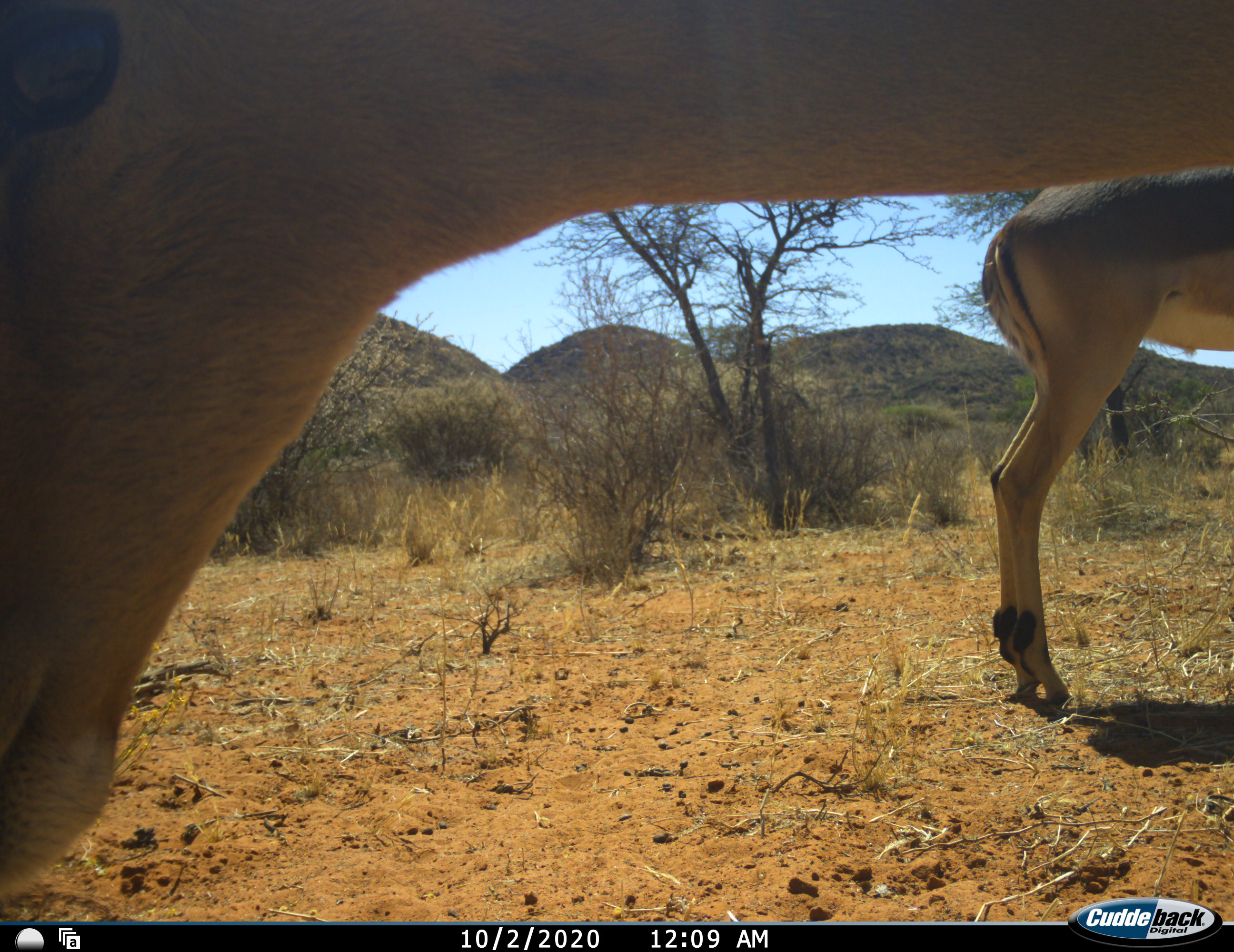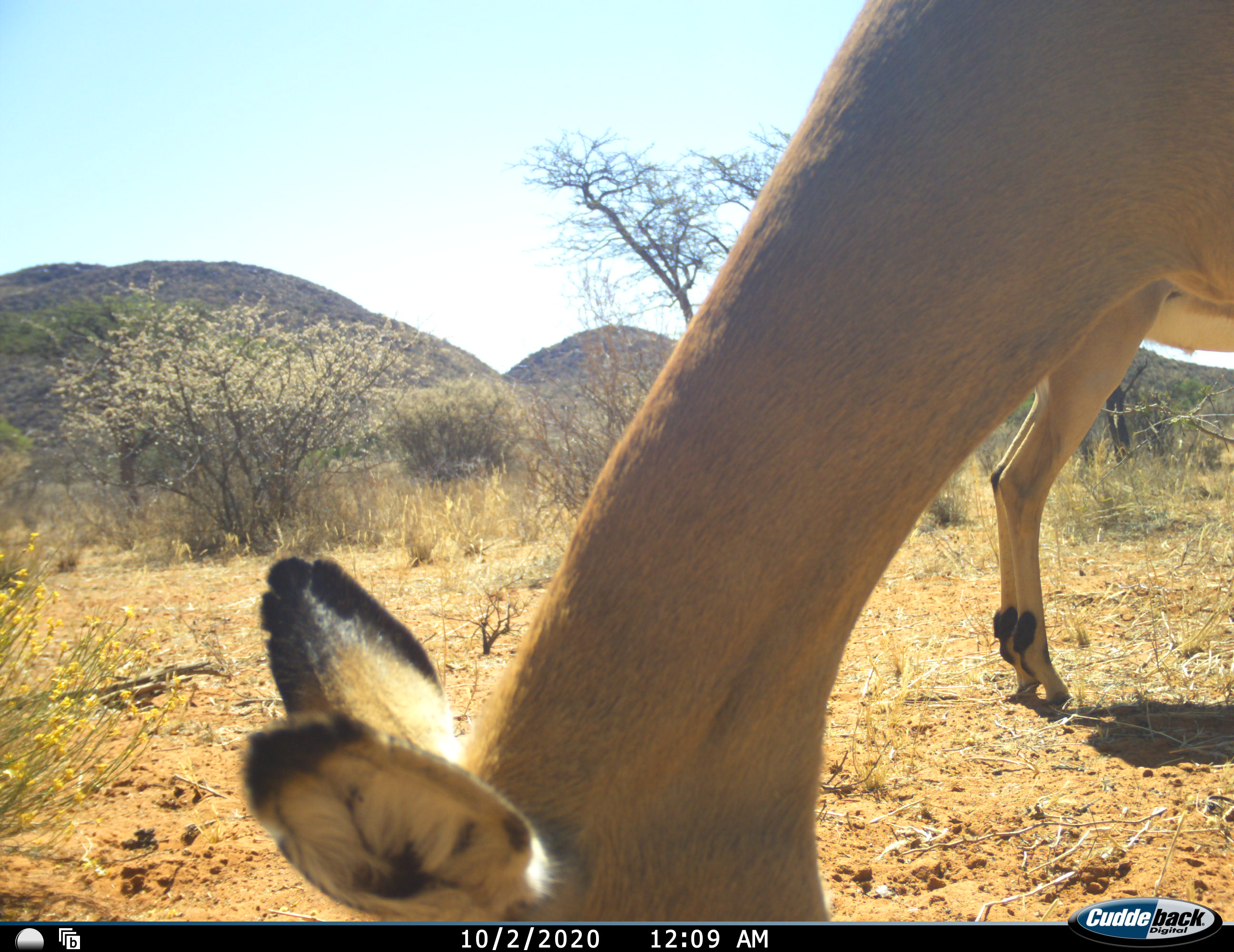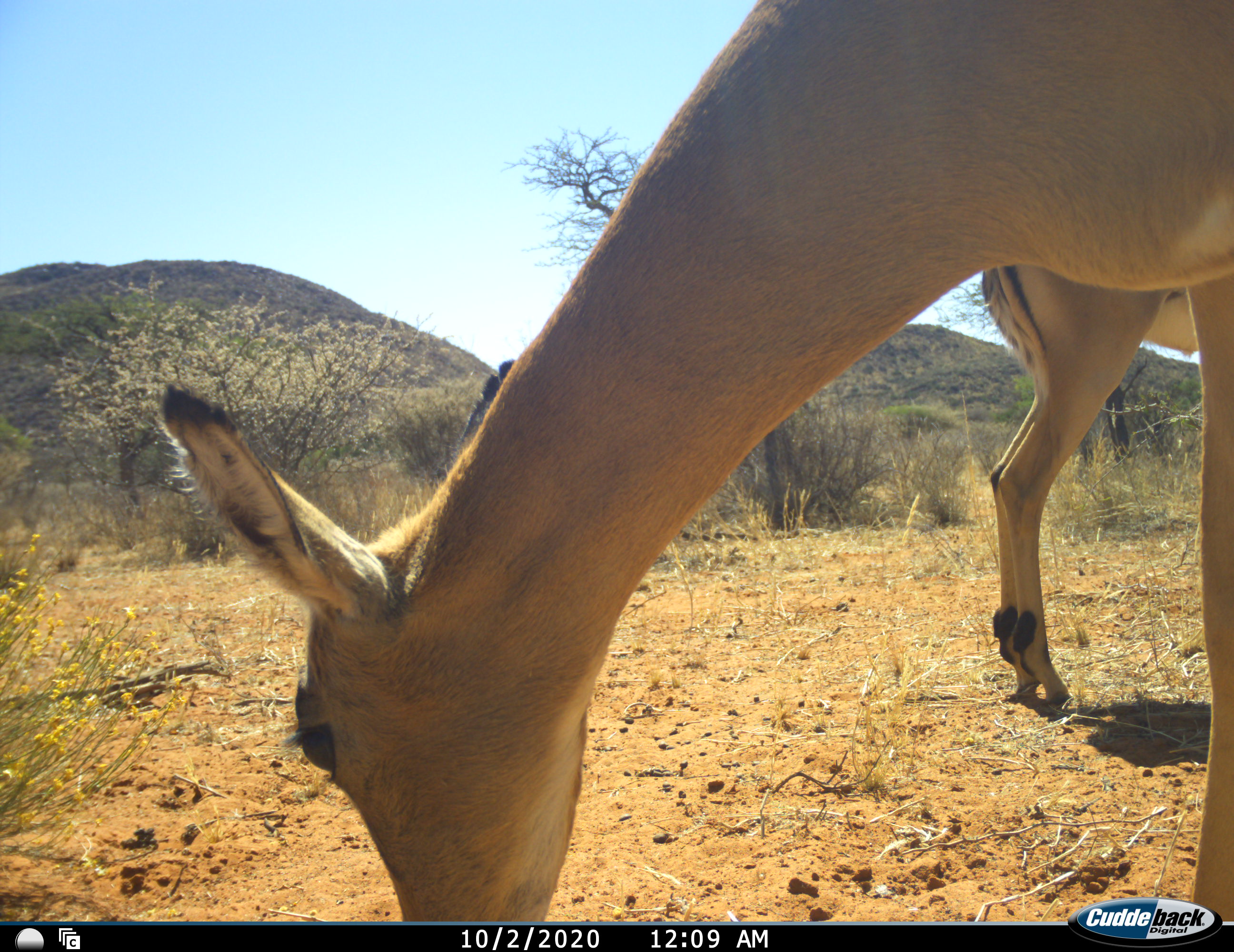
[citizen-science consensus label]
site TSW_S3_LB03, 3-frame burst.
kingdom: Animalia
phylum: Chordata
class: Mammalia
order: Artiodactyla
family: Bovidae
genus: Aepyceros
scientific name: Aepyceros melampus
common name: impala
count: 2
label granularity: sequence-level